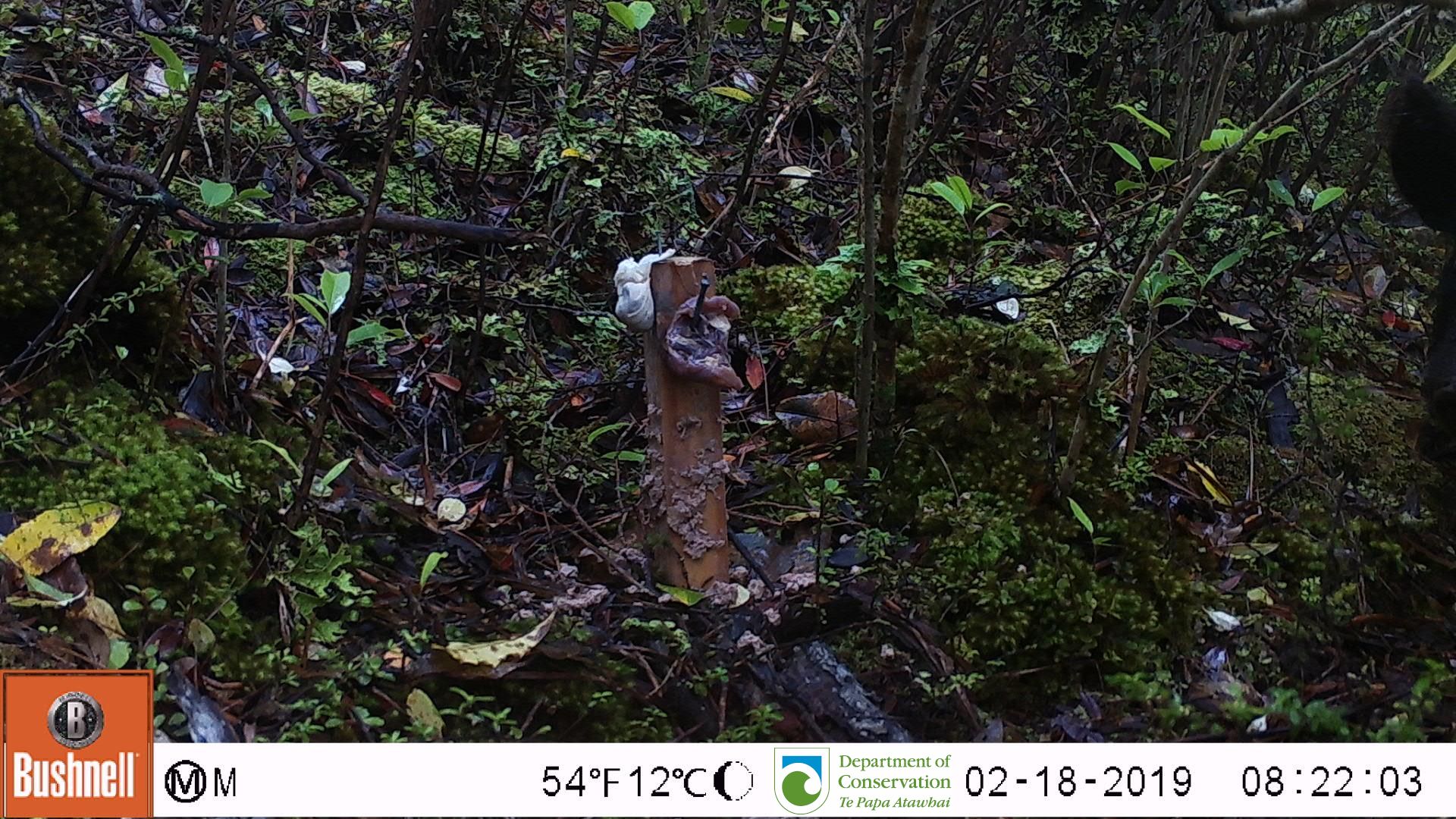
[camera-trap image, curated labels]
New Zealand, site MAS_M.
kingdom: Animalia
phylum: Chordata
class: Mammalia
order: Artiodactyla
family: Suidae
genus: Sus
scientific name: Sus scrofa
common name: pig